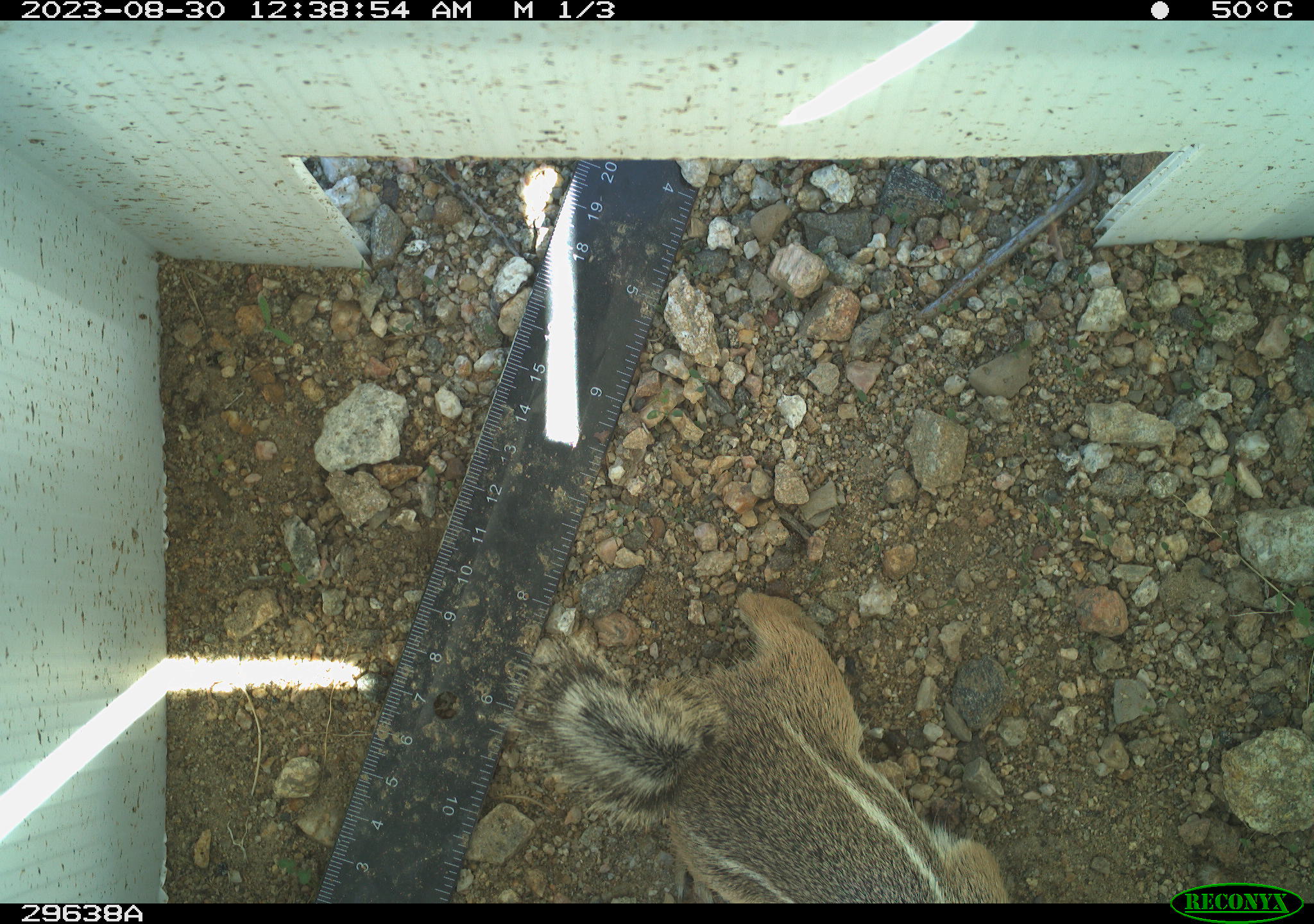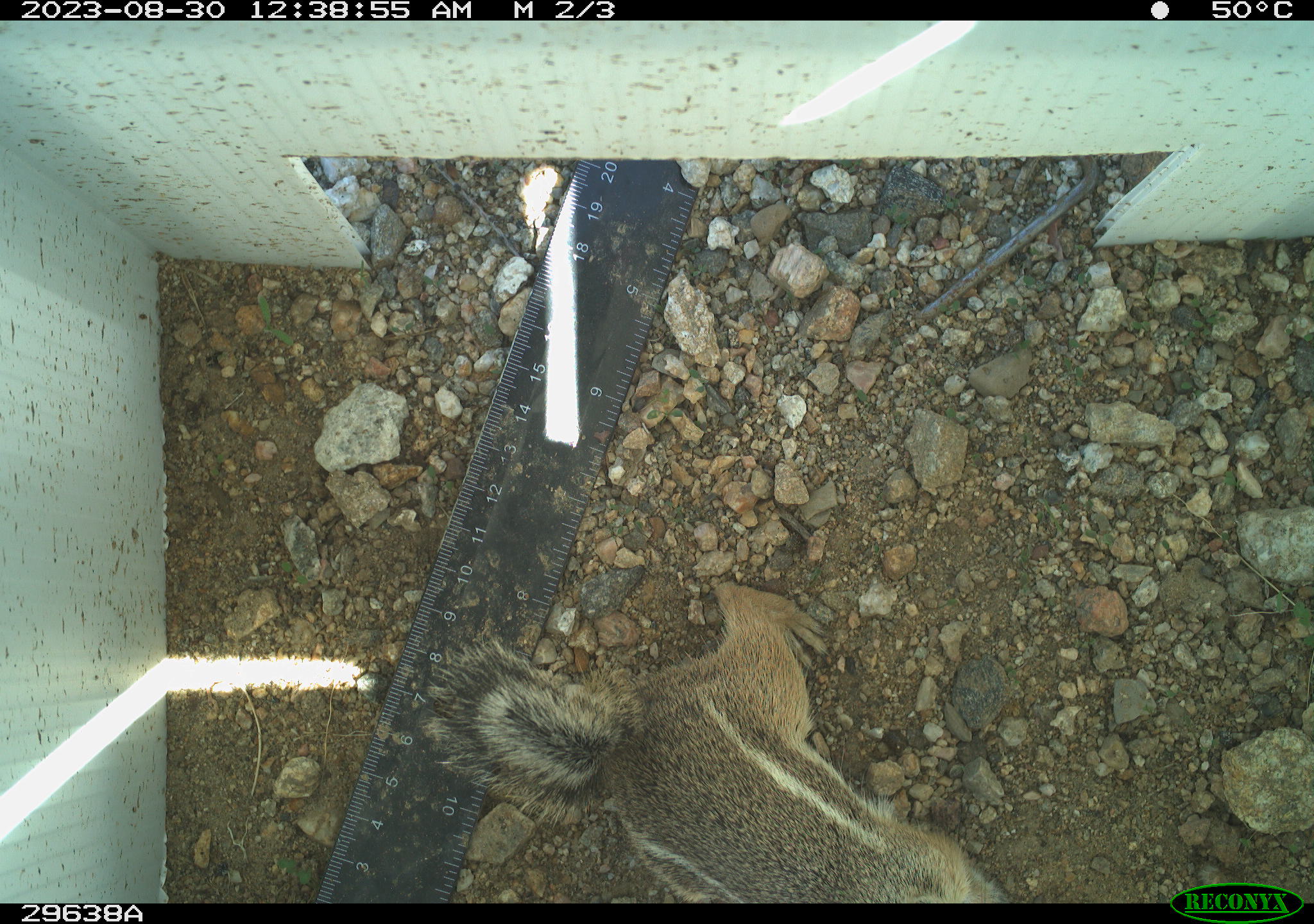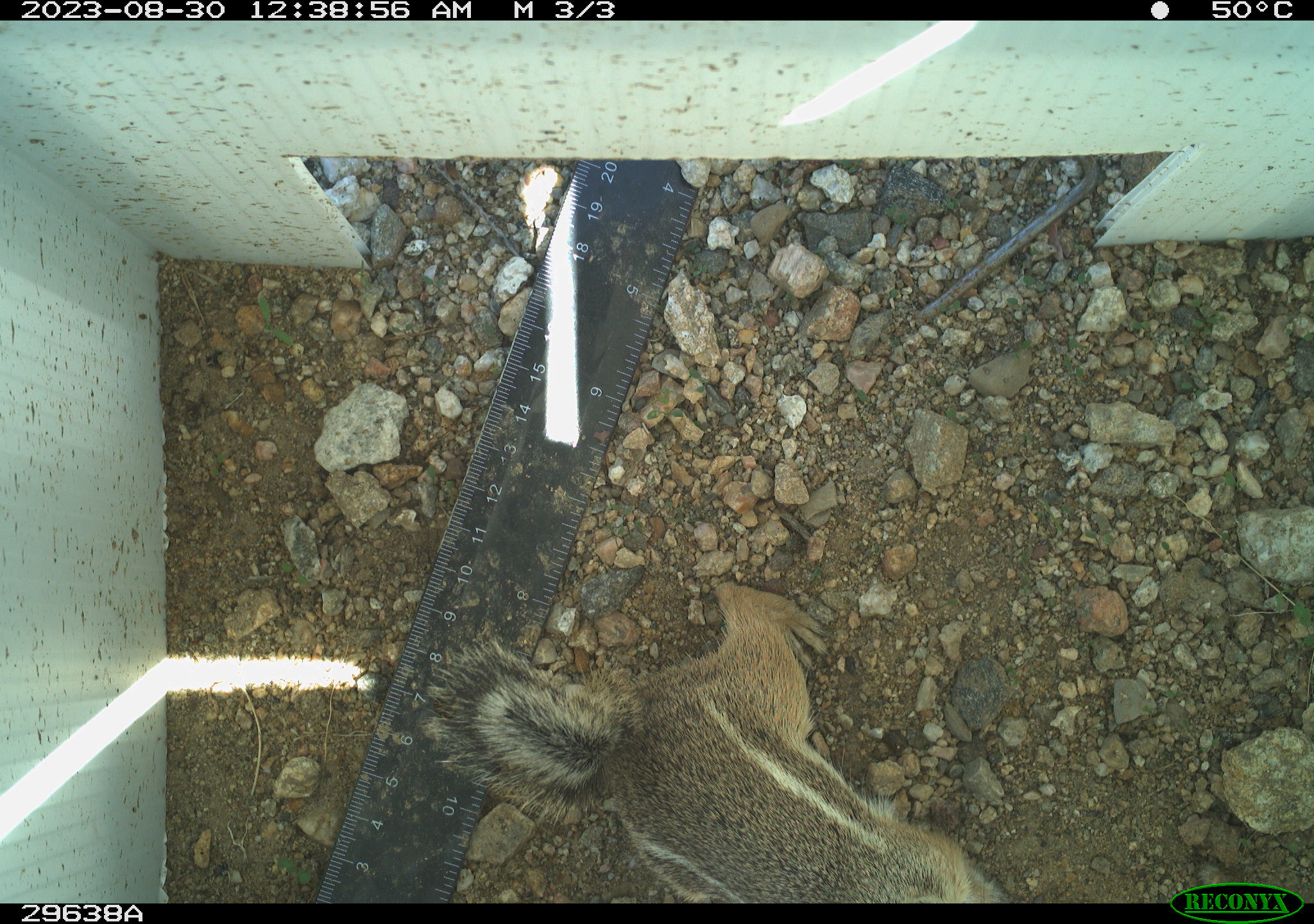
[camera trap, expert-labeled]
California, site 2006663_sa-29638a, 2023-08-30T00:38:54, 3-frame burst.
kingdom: Animalia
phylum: Chordata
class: Mammalia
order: Rodentia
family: Sciuridae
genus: Ammospermophilus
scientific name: Ammospermophilus leucurus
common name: white-tailed antelope squirrel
White-tailed antelope squirrel (Ammospermophilus leucurus).